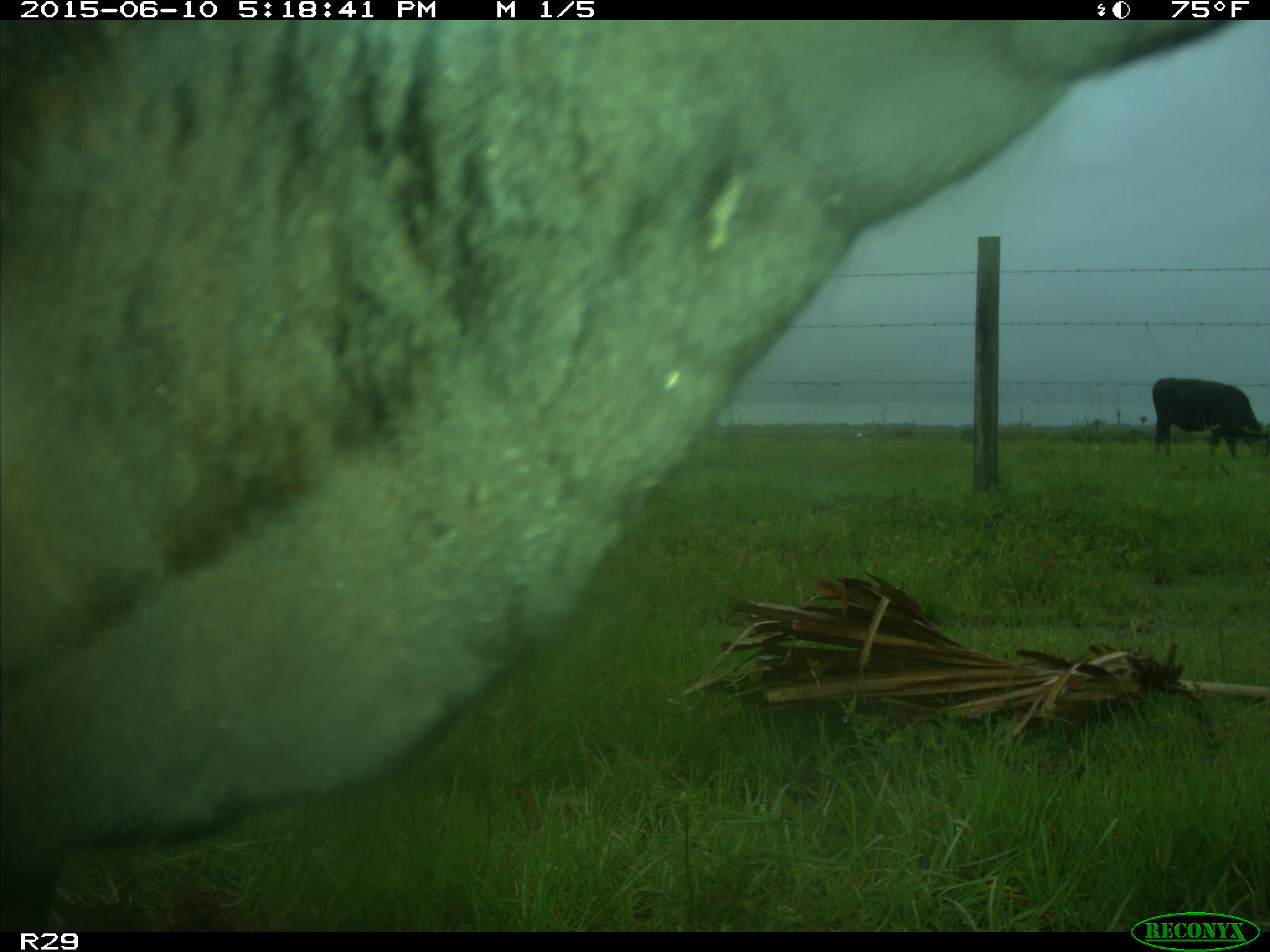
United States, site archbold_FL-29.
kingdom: Animalia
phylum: Chordata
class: Mammalia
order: Artiodactyla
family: Bovidae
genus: Bos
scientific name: Bos taurus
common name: domestic cow